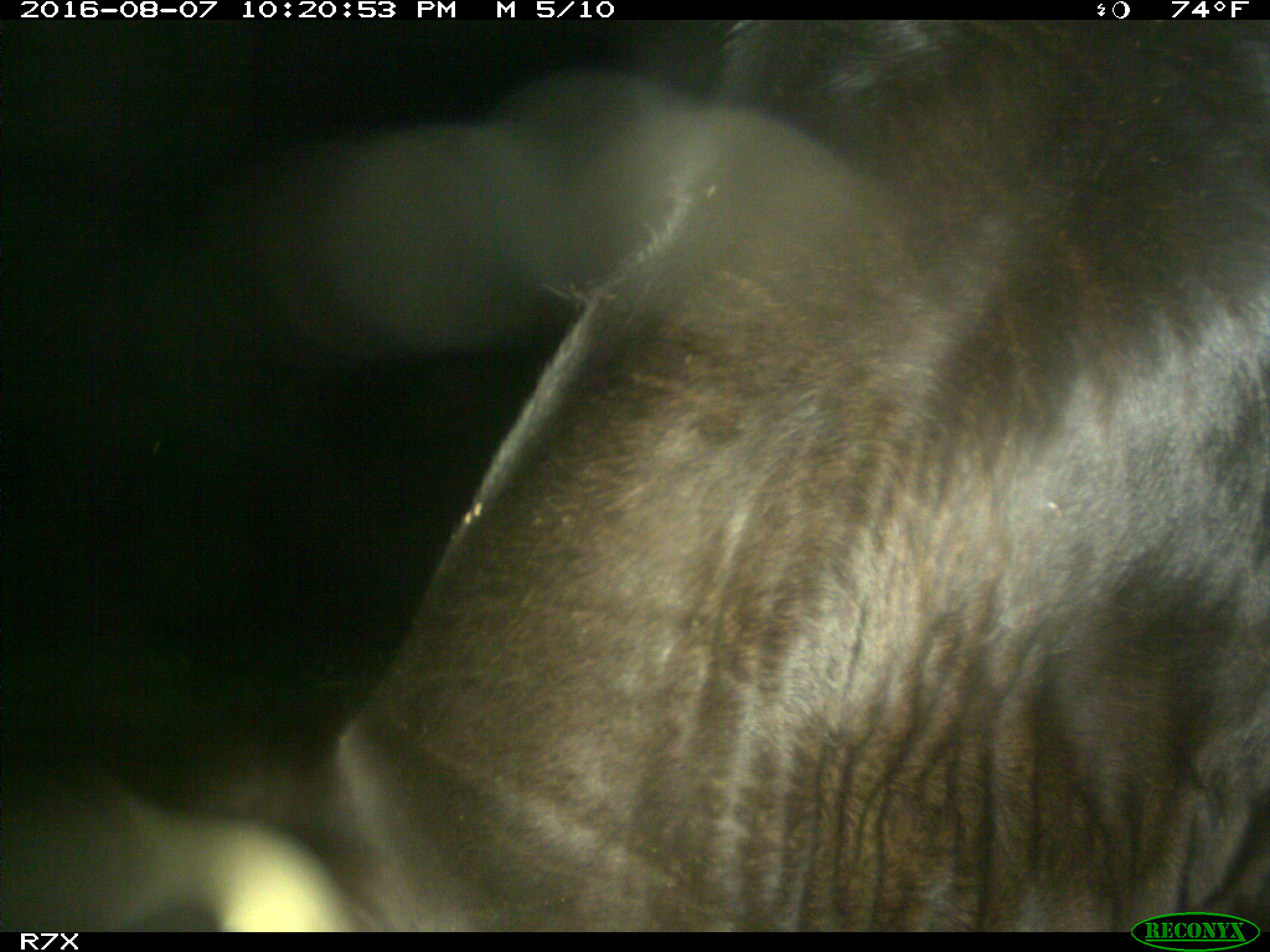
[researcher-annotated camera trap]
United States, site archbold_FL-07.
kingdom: Animalia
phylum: Chordata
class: Mammalia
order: Artiodactyla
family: Bovidae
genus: Bos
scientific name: Bos taurus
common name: domestic cow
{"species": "Bos taurus (domestic cow)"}